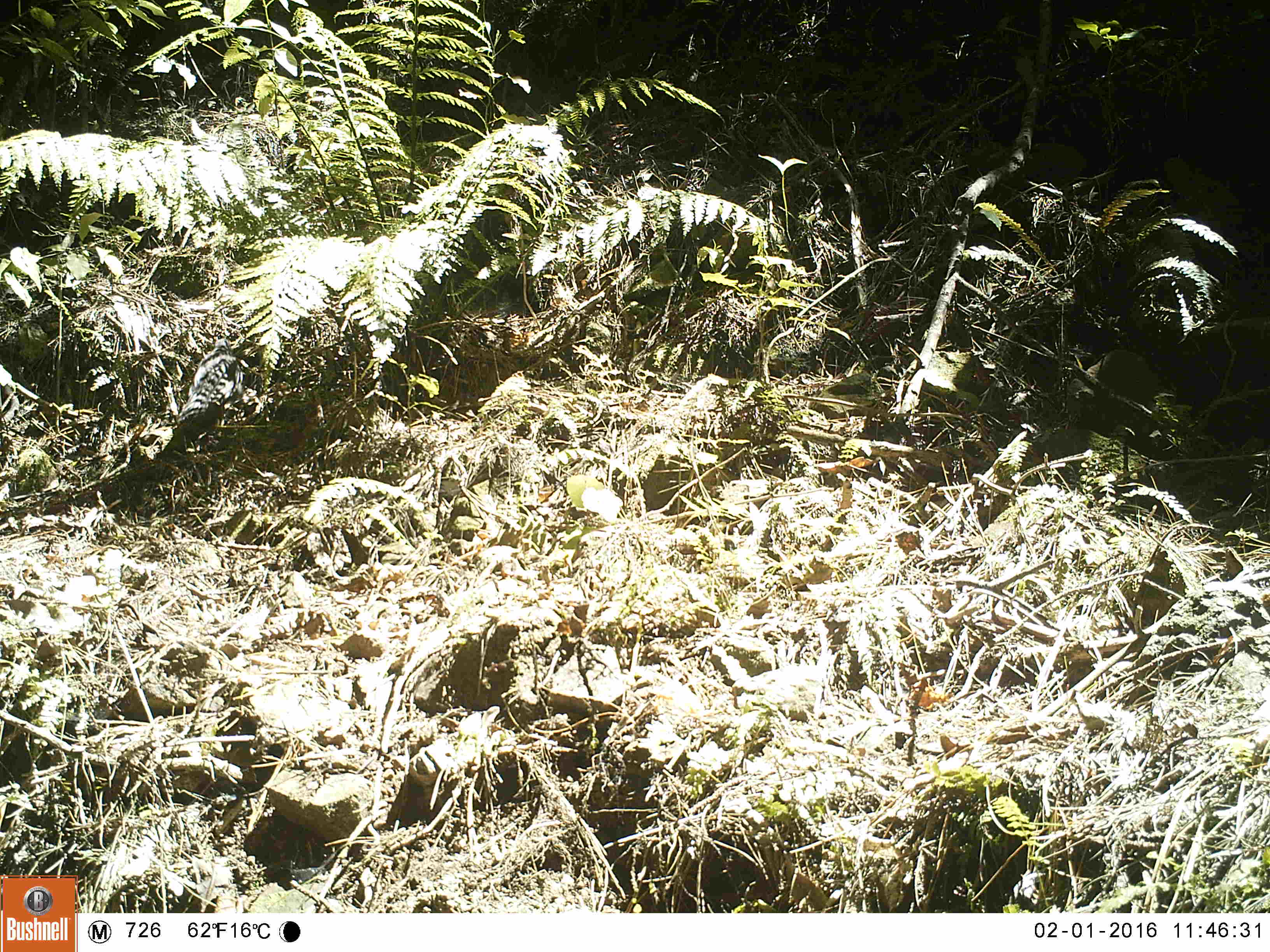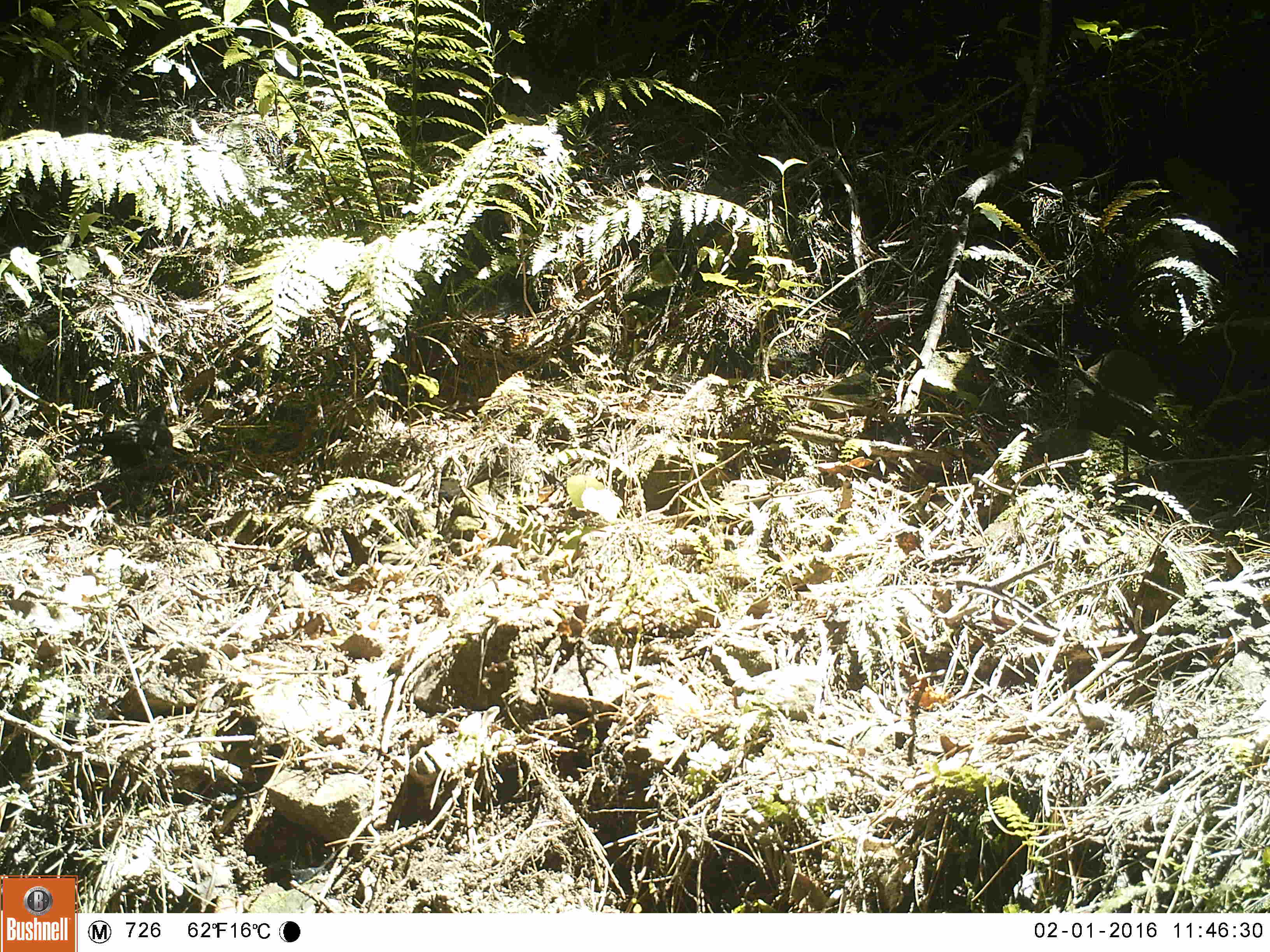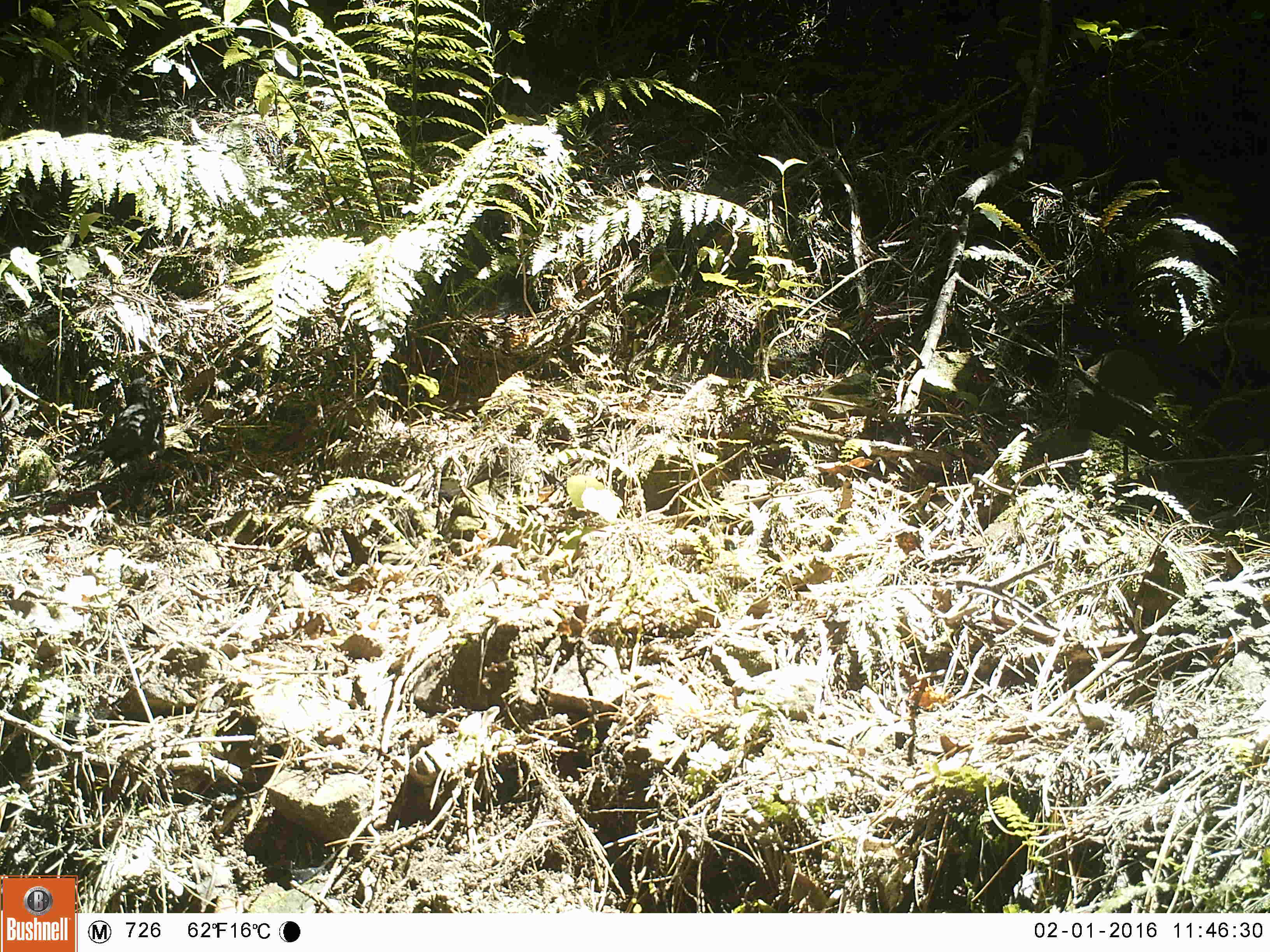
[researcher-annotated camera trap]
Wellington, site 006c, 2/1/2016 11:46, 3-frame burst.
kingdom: Animalia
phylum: Chordata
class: Aves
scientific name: Aves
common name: bird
Bird (Aves).